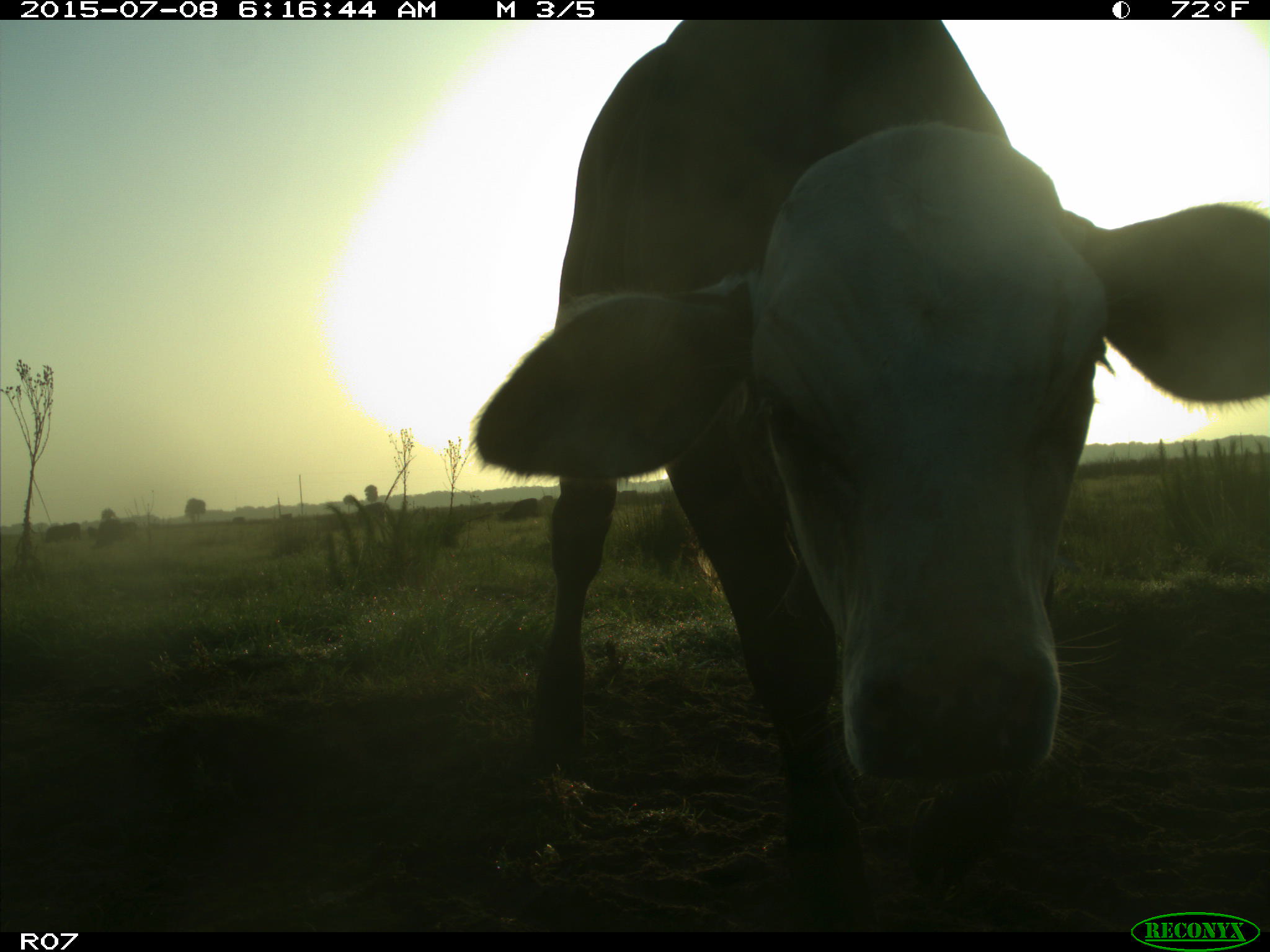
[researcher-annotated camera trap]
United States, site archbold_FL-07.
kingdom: Animalia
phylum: Chordata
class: Mammalia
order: Artiodactyla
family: Bovidae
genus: Bos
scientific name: Bos taurus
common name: domestic cow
Bos taurus (domestic cow).